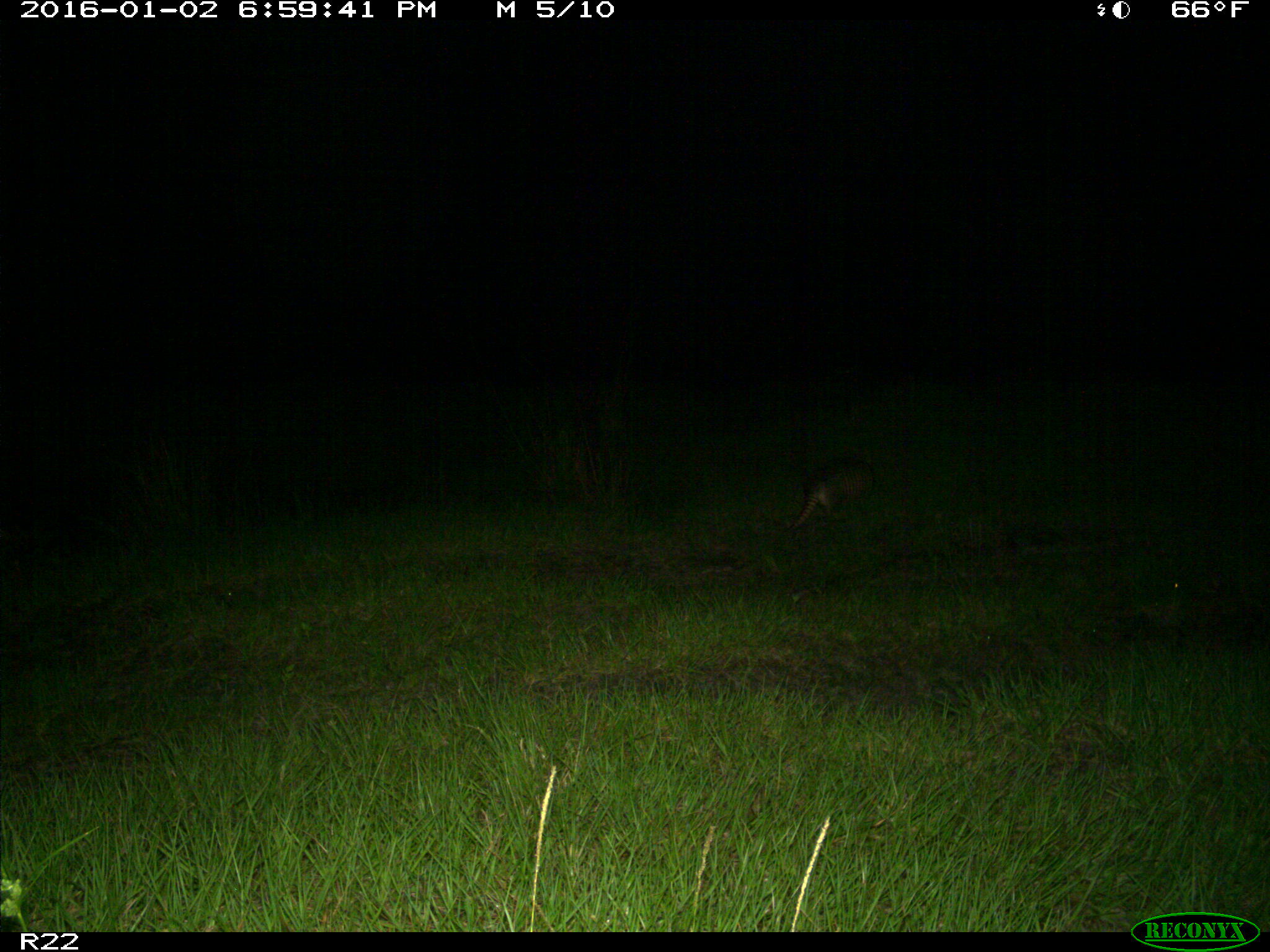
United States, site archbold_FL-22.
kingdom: Animalia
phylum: Chordata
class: Mammalia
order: Cingulata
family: Dasypodidae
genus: Dasypus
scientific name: Dasypus novemcinctus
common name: nine-banded armadillo